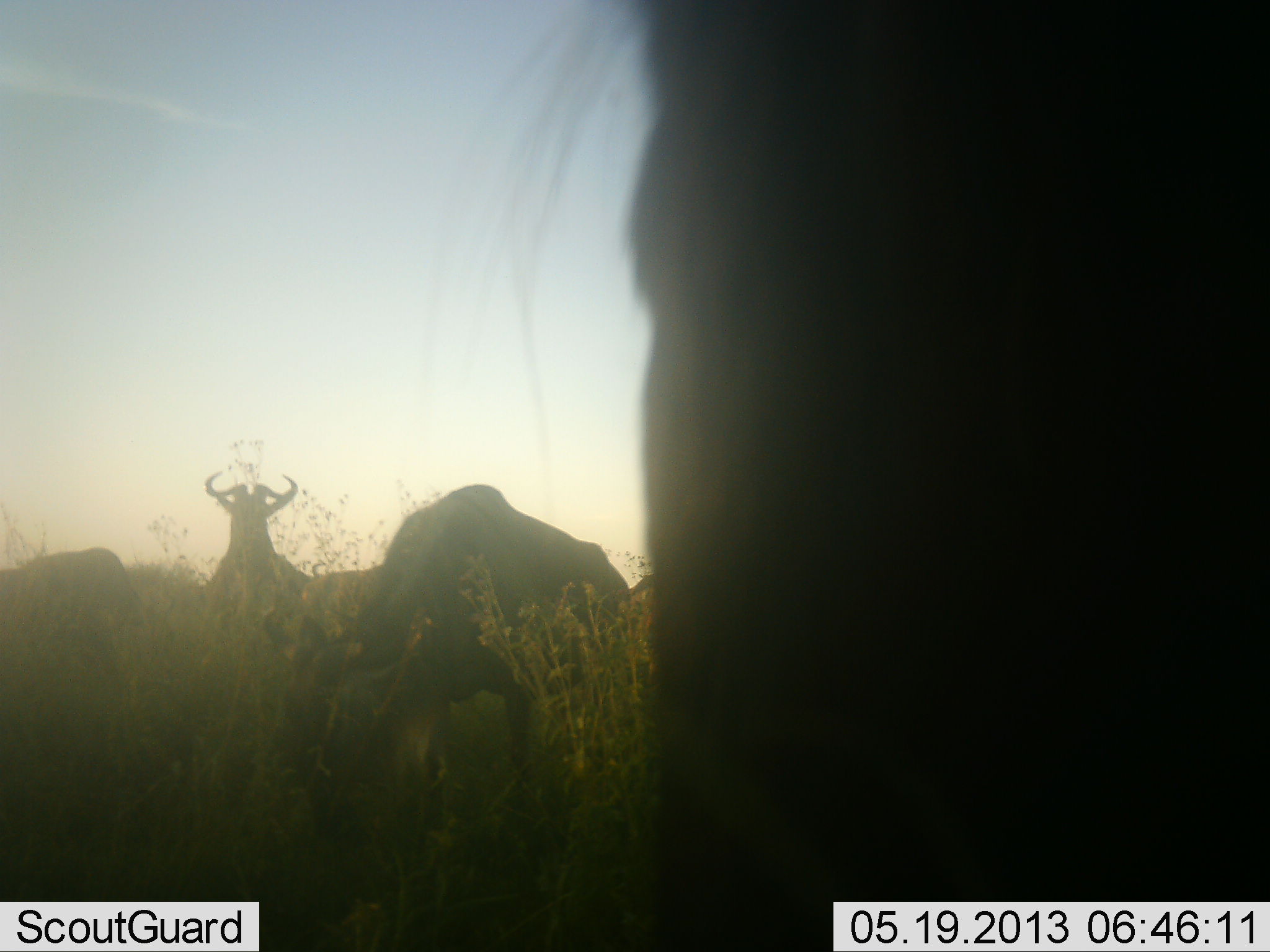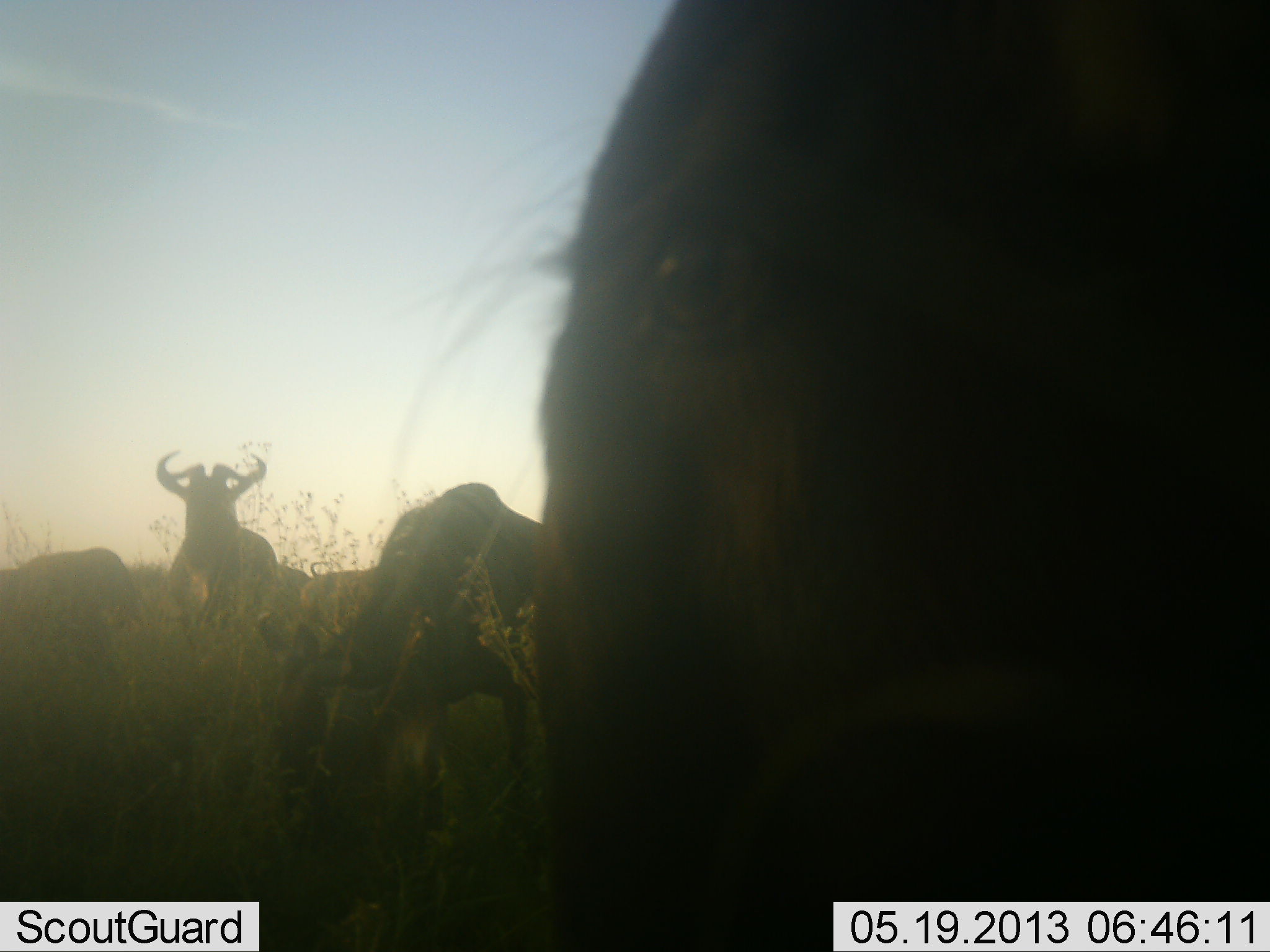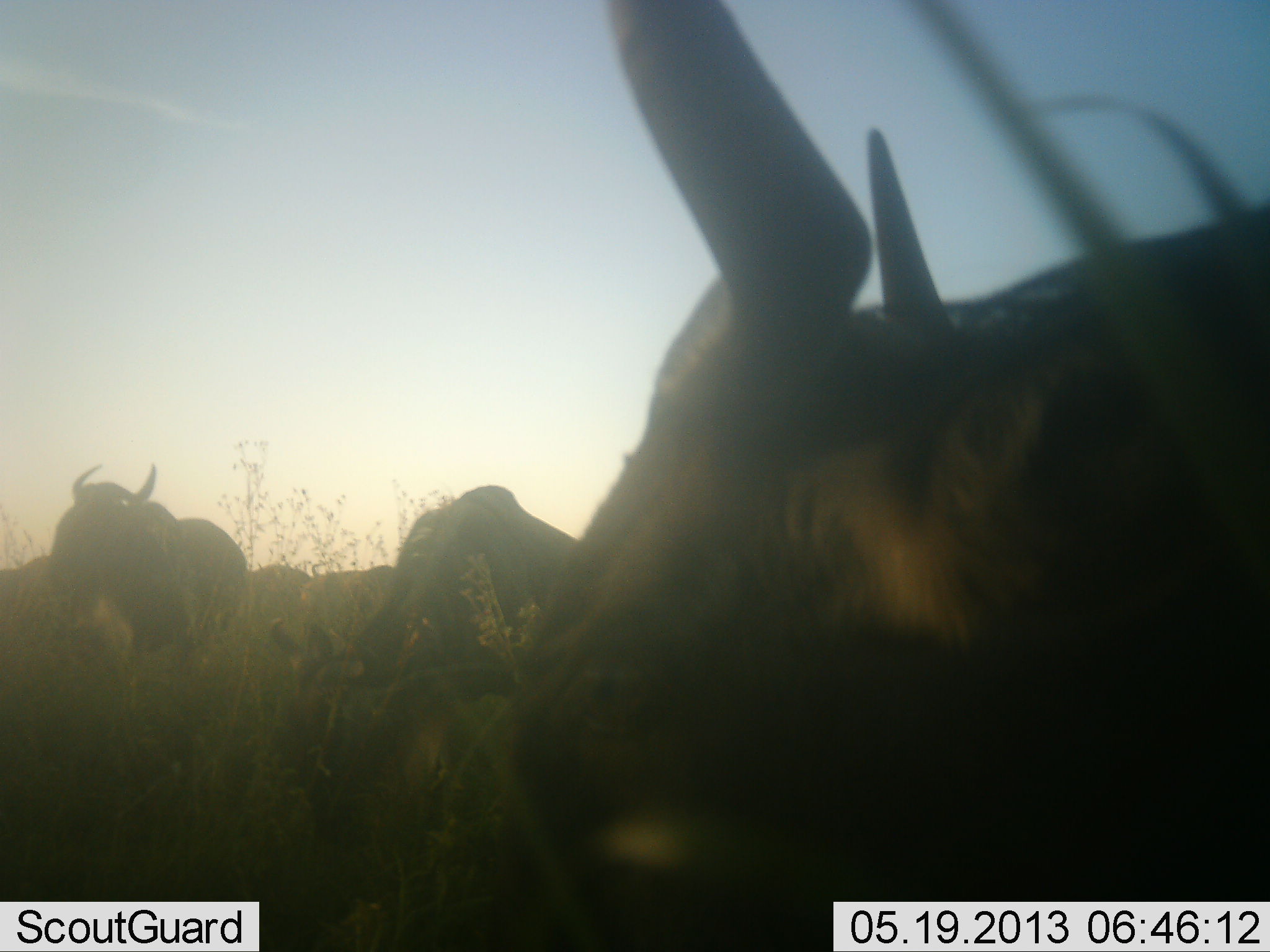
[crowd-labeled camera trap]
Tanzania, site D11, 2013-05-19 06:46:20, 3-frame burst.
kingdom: Animalia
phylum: Chordata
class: Mammalia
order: Artiodactyla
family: Bovidae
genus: Connochaetes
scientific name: Connochaetes taurinus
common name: blue wildebeest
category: wildebeest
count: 4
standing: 70%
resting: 10%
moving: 35%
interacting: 5%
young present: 0%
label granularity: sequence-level